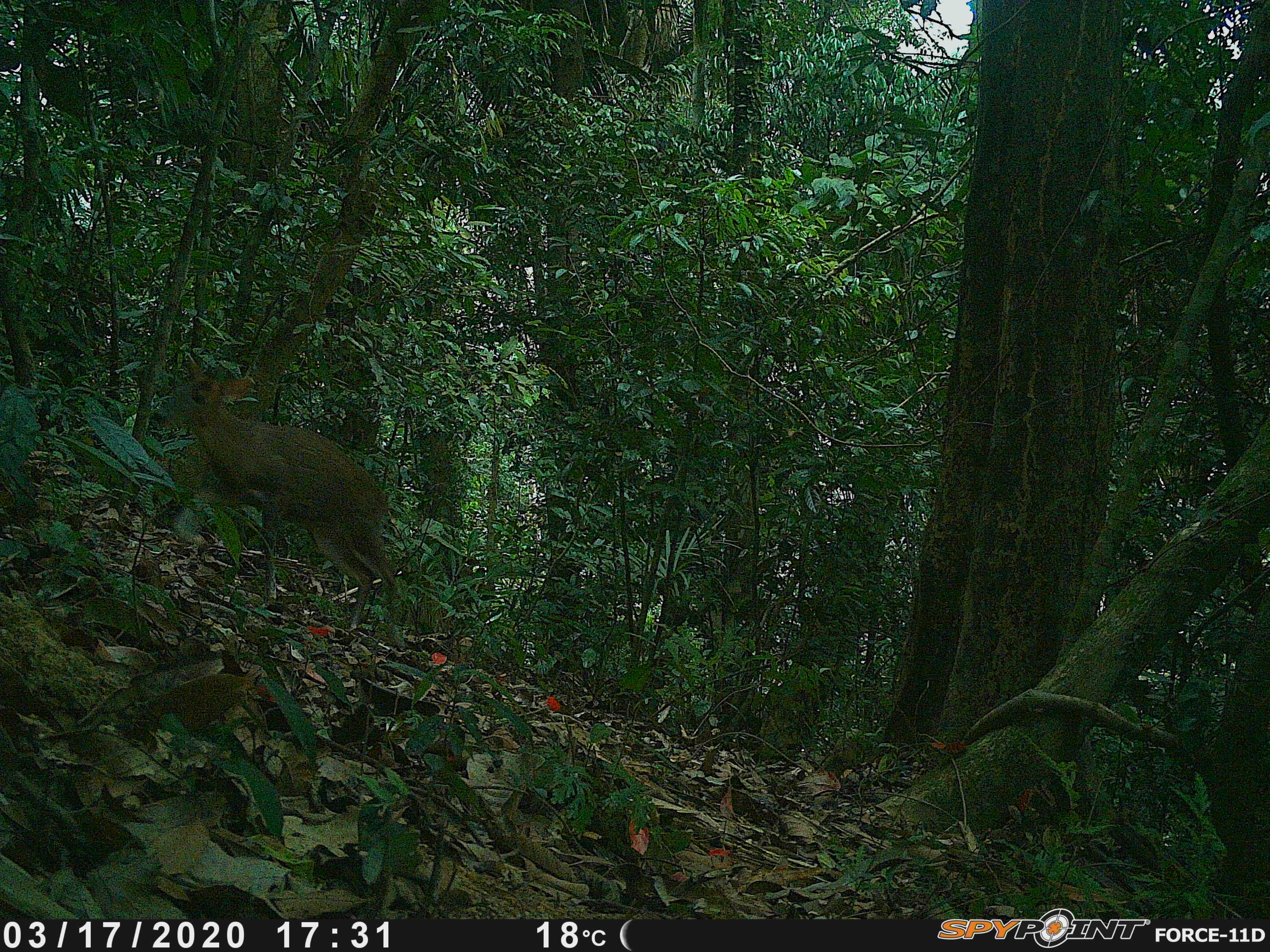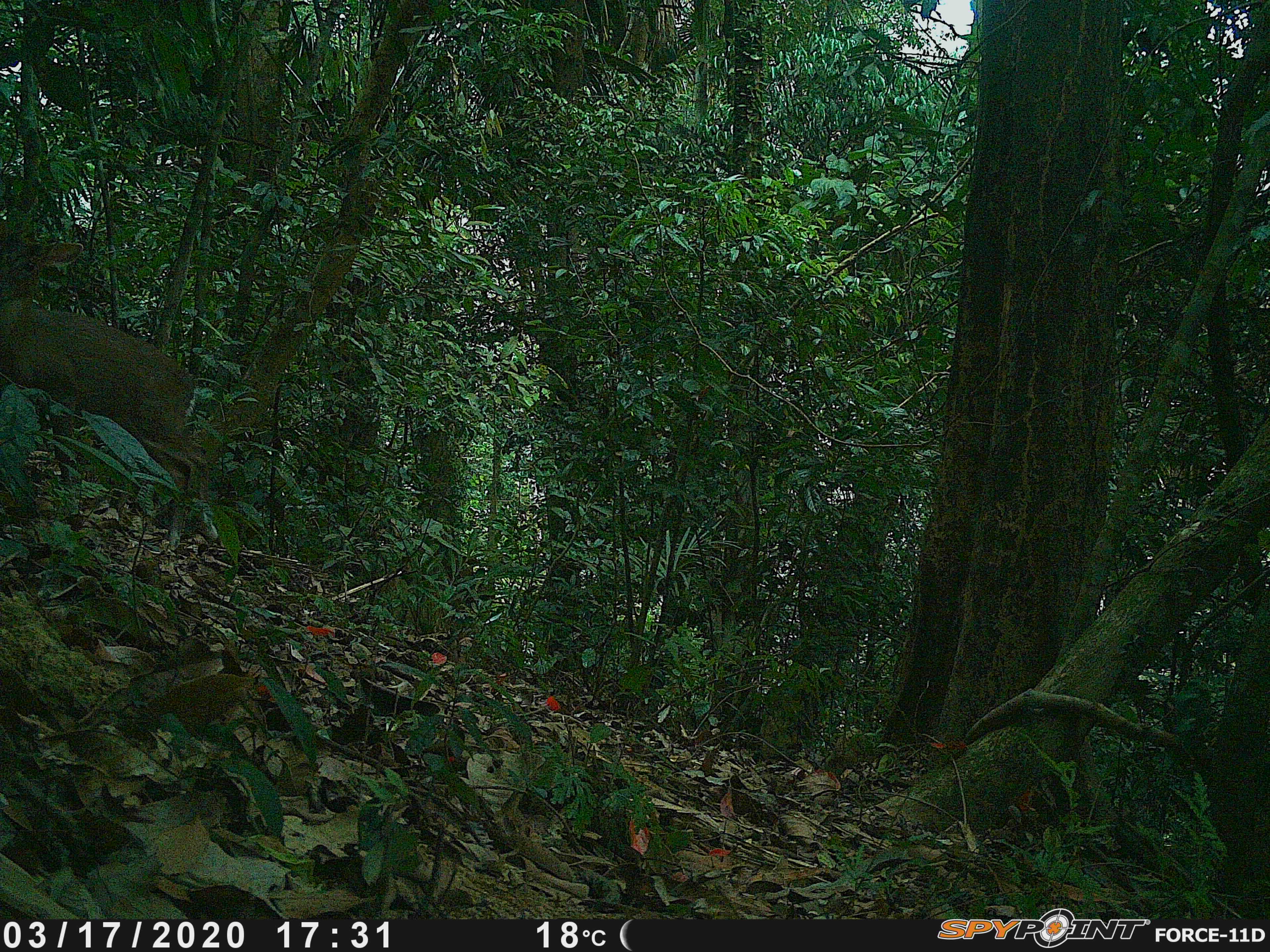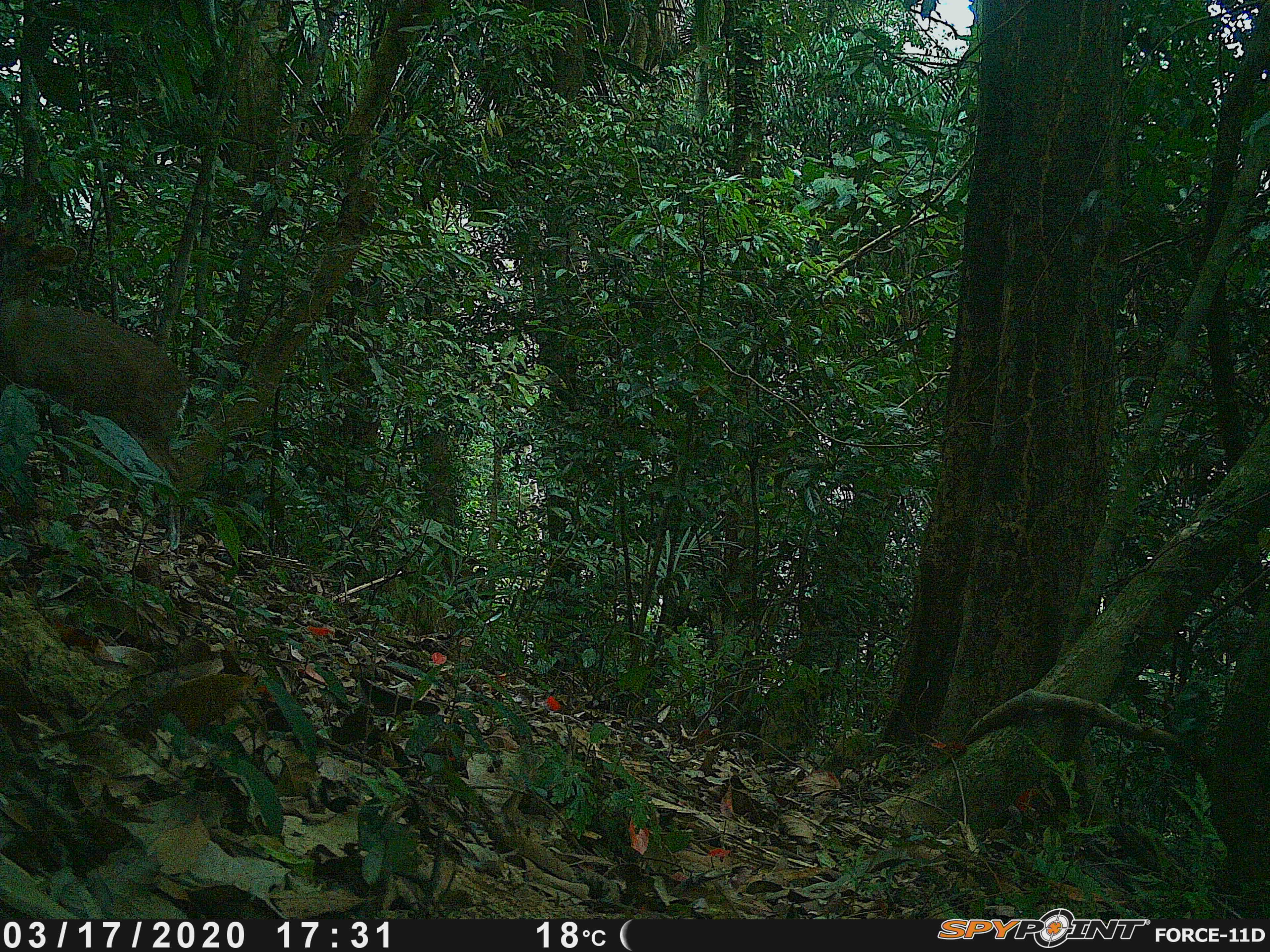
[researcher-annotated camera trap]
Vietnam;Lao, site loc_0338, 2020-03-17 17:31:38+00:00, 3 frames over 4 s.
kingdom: Animalia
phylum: Chordata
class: Mammalia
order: Artiodactyla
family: Cervidae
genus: Muntiacus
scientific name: Muntiacus rooseveltorum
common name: roosevelt's muntjac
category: roosevelts muntjac group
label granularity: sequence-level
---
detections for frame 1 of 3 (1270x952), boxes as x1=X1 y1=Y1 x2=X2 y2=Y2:
roosevelts muntjac group: x1=166 y1=354 x2=400 y2=635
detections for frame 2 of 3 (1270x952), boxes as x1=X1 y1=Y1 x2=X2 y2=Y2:
roosevelts muntjac group: x1=0 y1=221 x2=217 y2=553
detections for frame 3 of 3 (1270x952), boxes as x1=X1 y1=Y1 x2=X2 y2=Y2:
roosevelts muntjac group: x1=0 y1=226 x2=186 y2=551